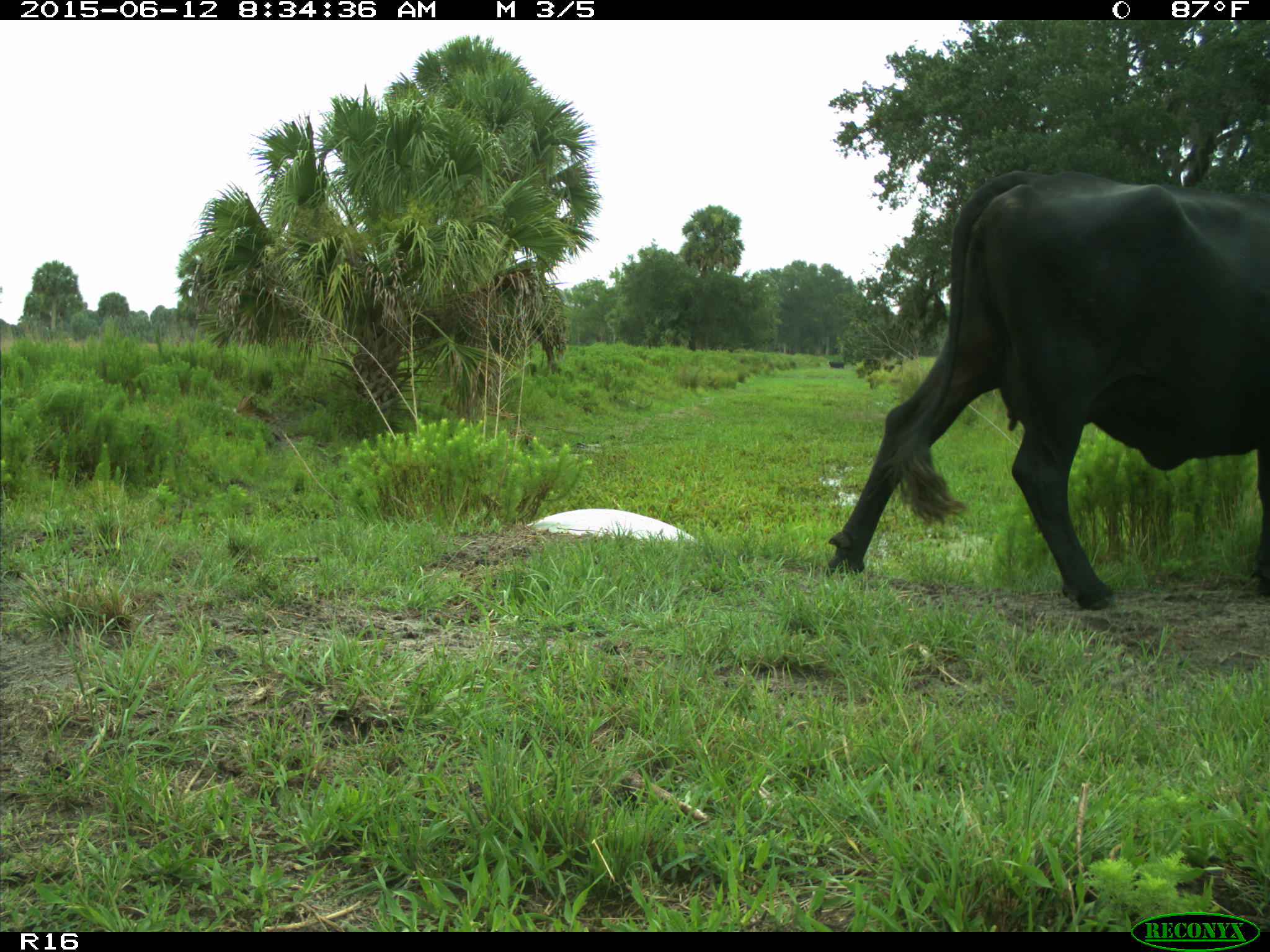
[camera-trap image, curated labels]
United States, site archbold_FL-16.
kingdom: Animalia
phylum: Chordata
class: Mammalia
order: Artiodactyla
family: Bovidae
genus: Bos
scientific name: Bos taurus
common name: domestic cow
Bos taurus (domestic cow).